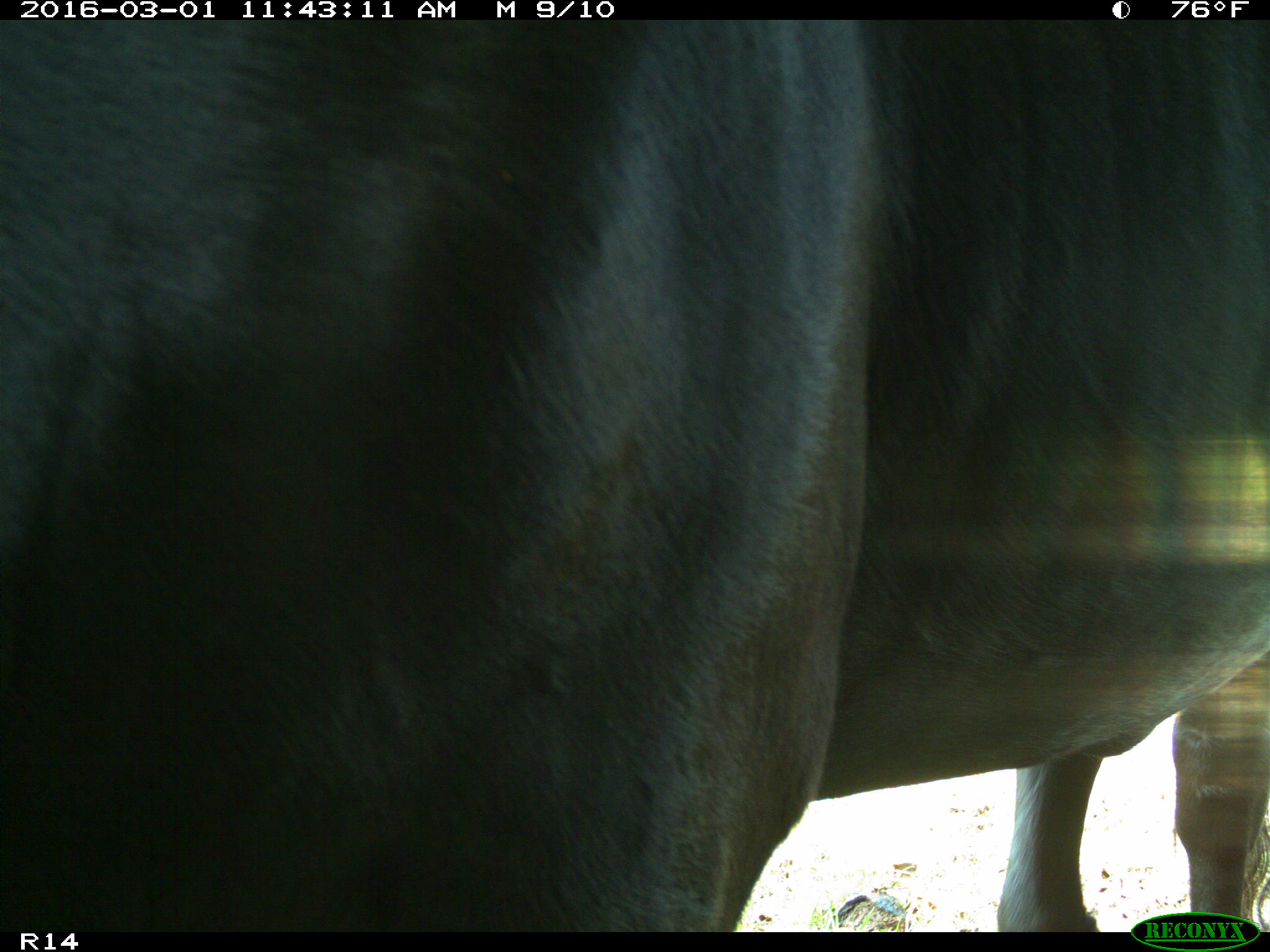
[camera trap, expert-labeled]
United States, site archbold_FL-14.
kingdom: Animalia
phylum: Chordata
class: Mammalia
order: Artiodactyla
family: Bovidae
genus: Bos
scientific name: Bos taurus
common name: domestic cow